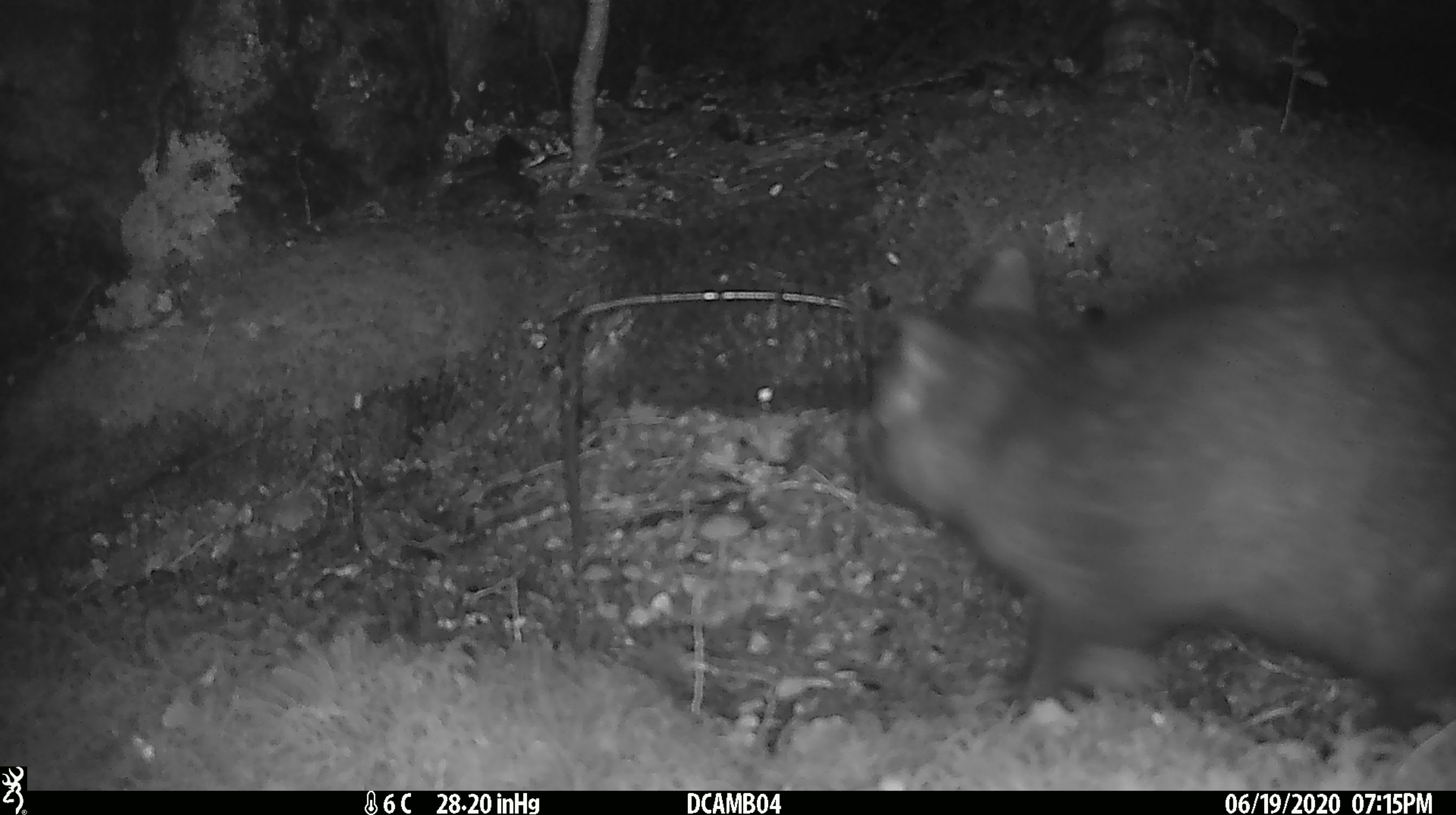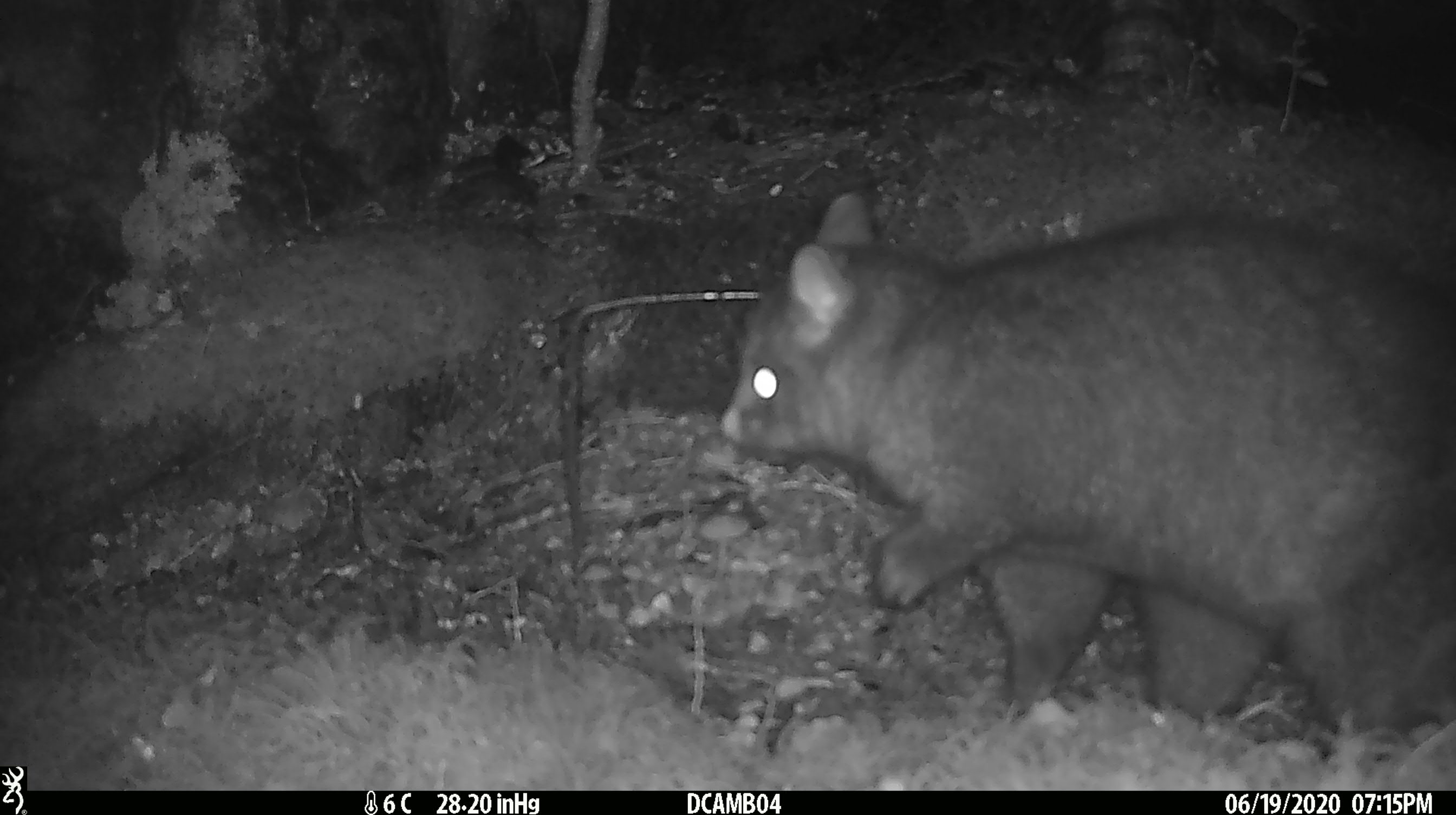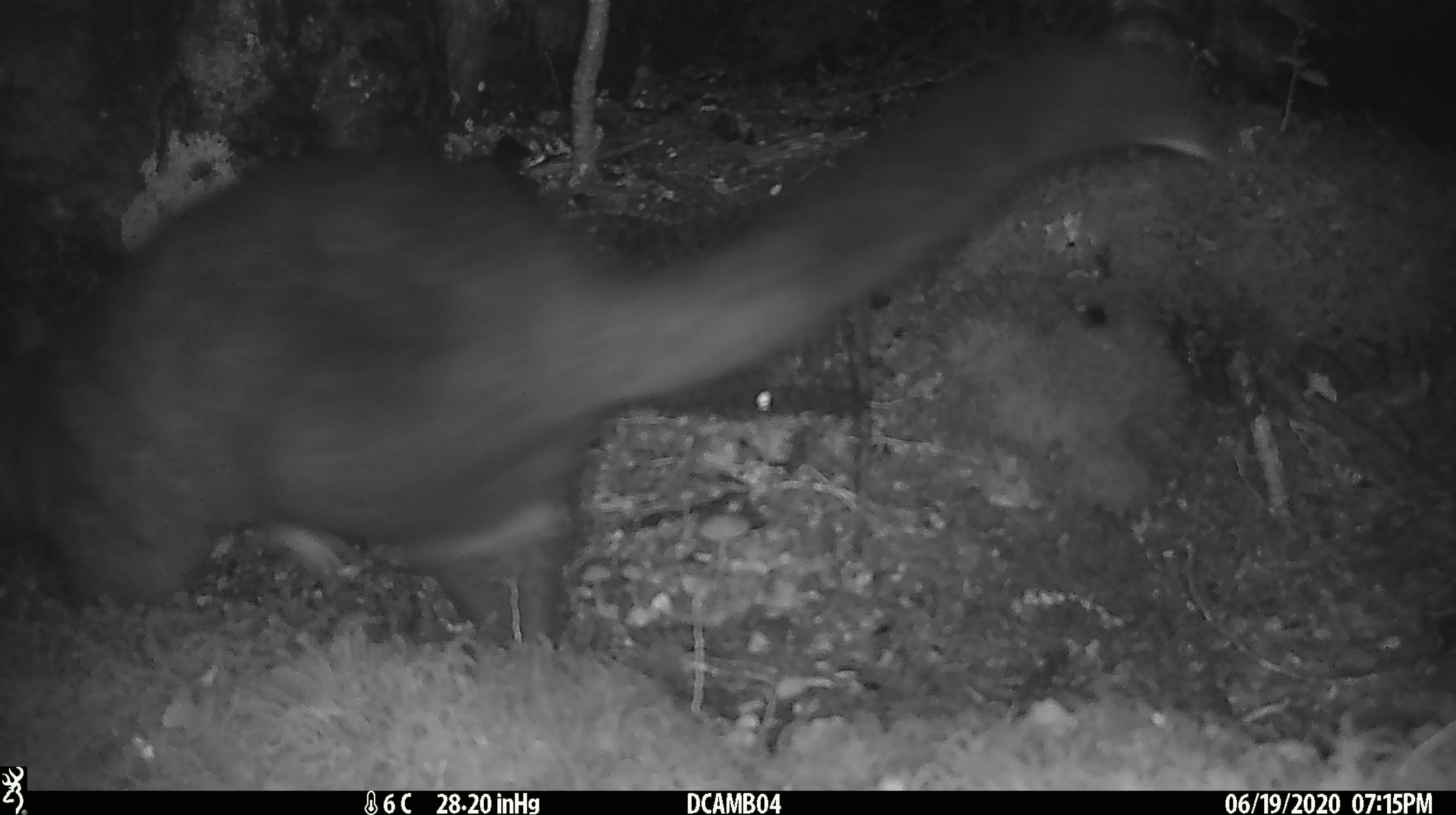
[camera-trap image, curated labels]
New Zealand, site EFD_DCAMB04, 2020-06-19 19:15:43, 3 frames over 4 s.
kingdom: Animalia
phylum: Chordata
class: Mammalia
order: Diprotodontia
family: Phalangeridae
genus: Trichosurus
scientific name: Trichosurus vulpecula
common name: common brushtail possum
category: possum